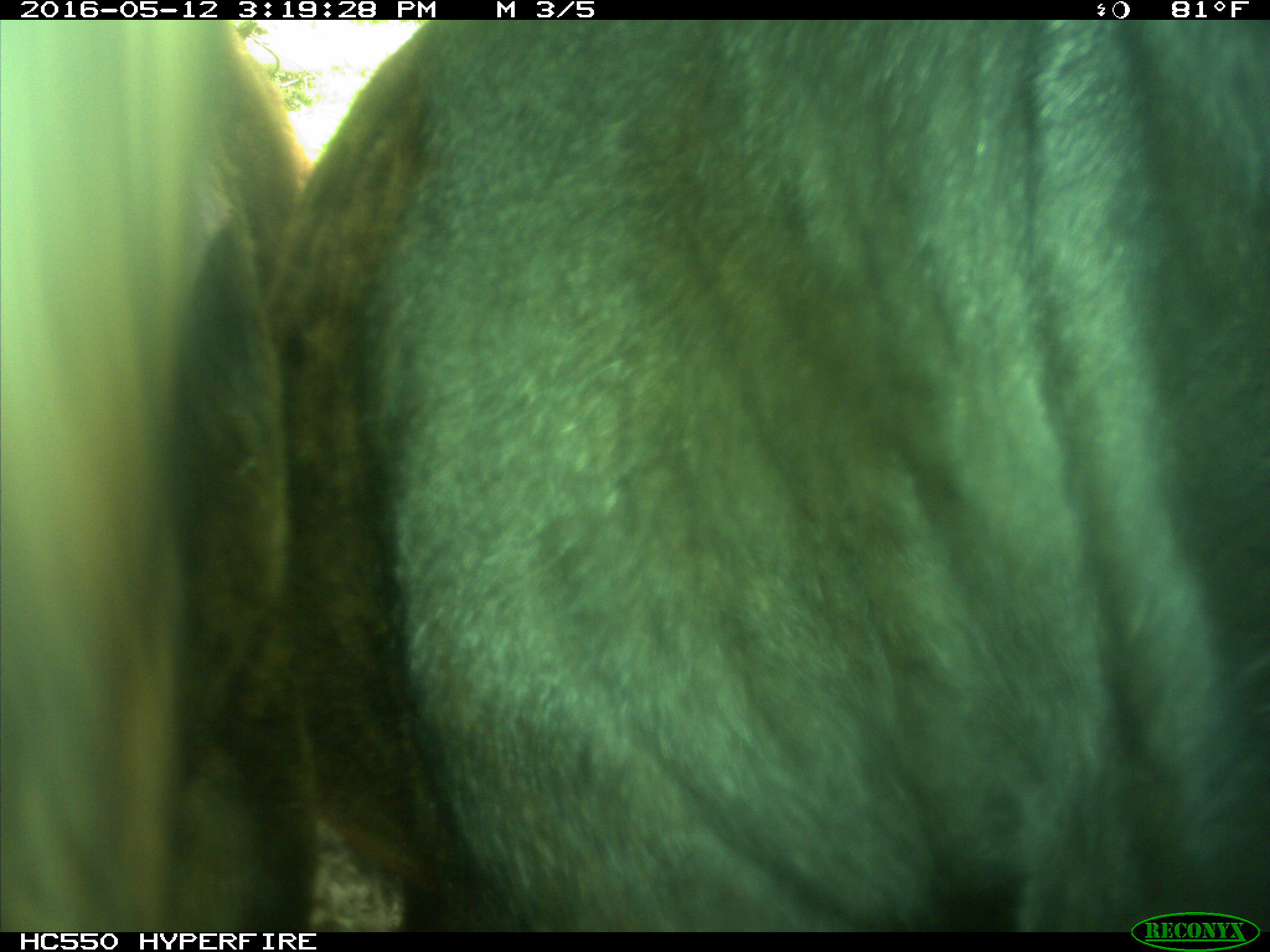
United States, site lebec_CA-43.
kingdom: Animalia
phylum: Chordata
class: Mammalia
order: Artiodactyla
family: Bovidae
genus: Bos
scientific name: Bos taurus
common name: domestic cow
Bos taurus (domestic cow).